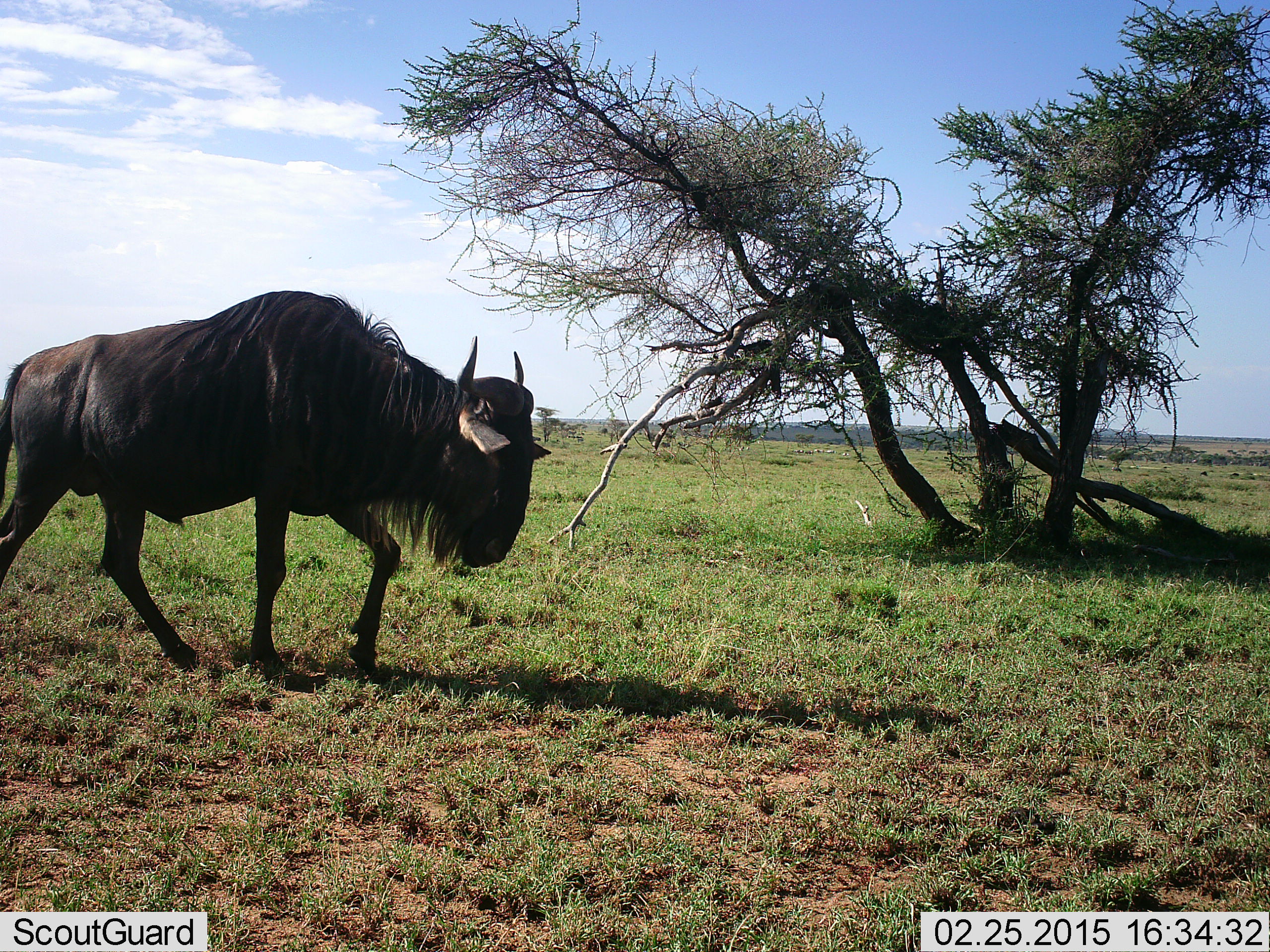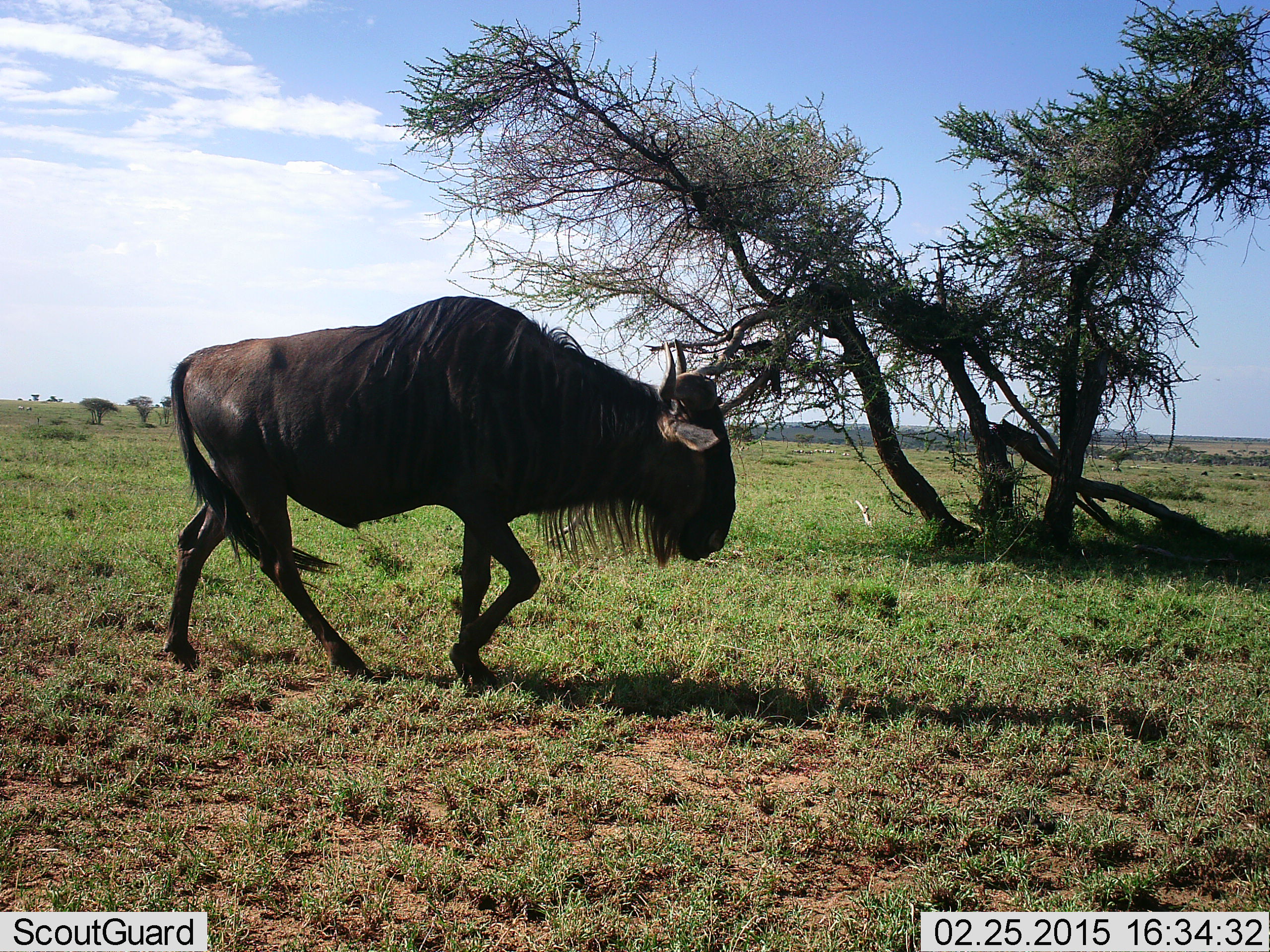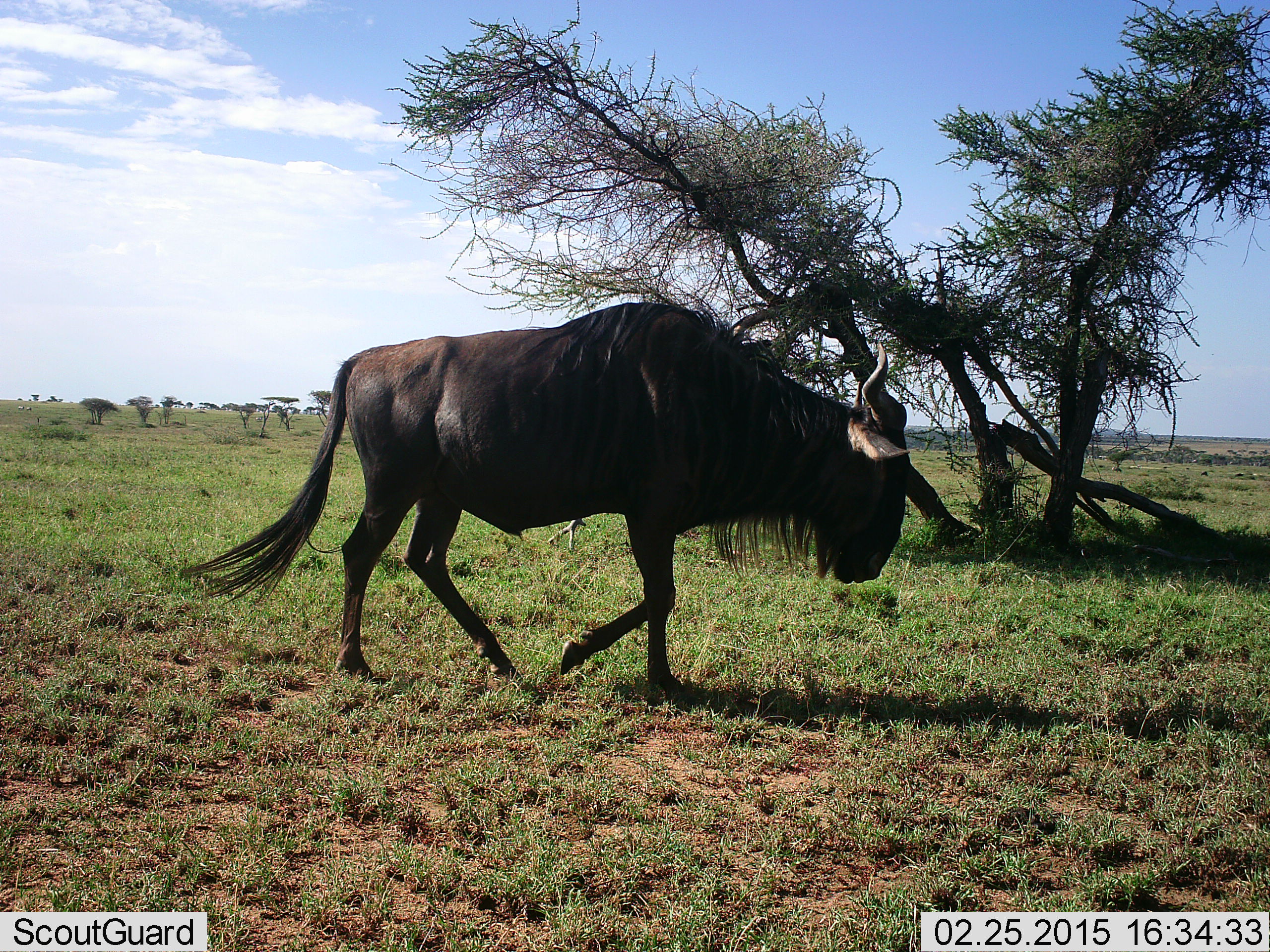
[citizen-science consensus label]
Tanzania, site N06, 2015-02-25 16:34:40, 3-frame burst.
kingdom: Animalia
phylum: Chordata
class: Mammalia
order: Artiodactyla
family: Bovidae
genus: Connochaetes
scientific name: Connochaetes taurinus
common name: blue wildebeest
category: wildebeest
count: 1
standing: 9%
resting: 0%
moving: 100%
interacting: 0%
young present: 0%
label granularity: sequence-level